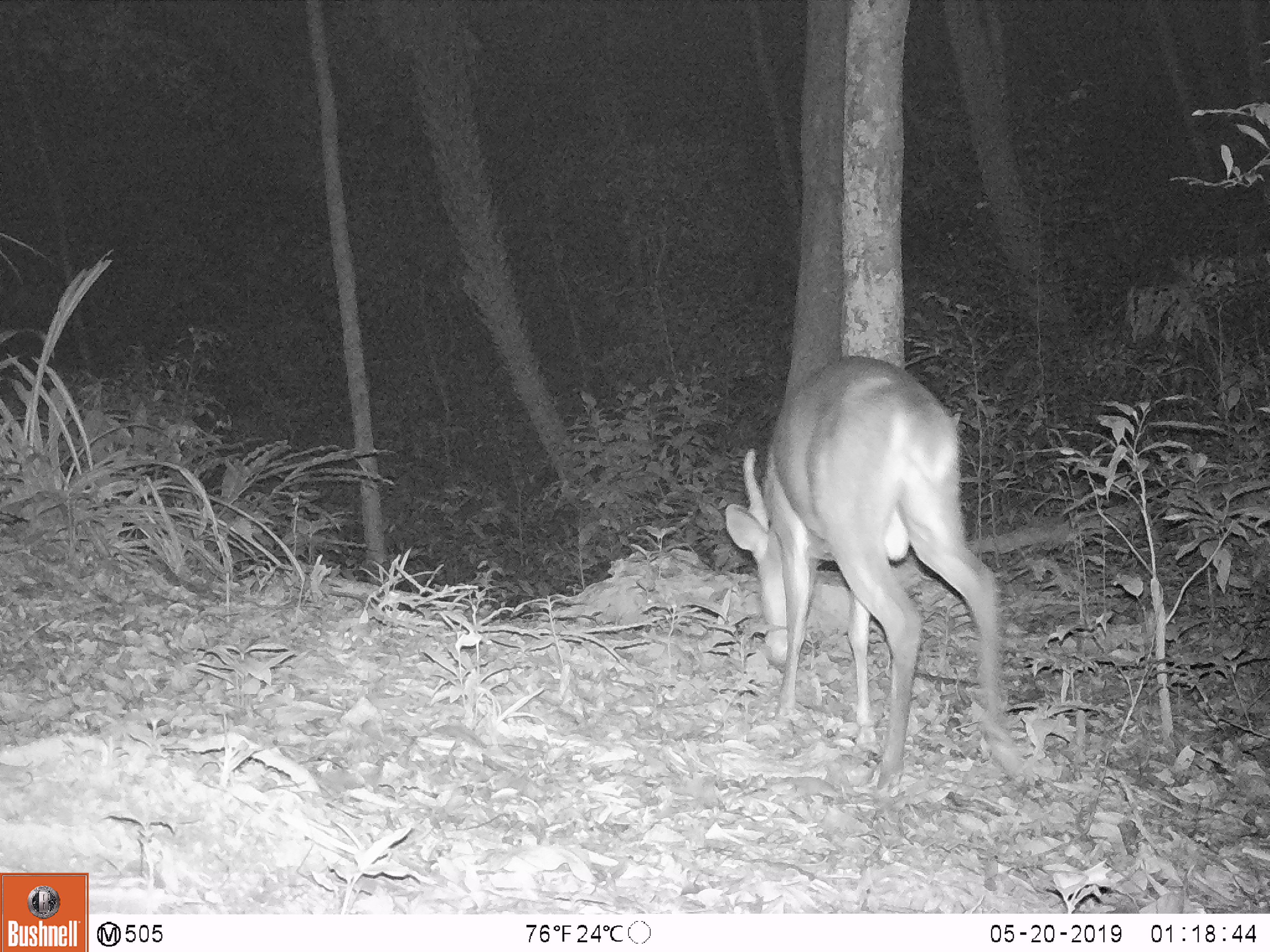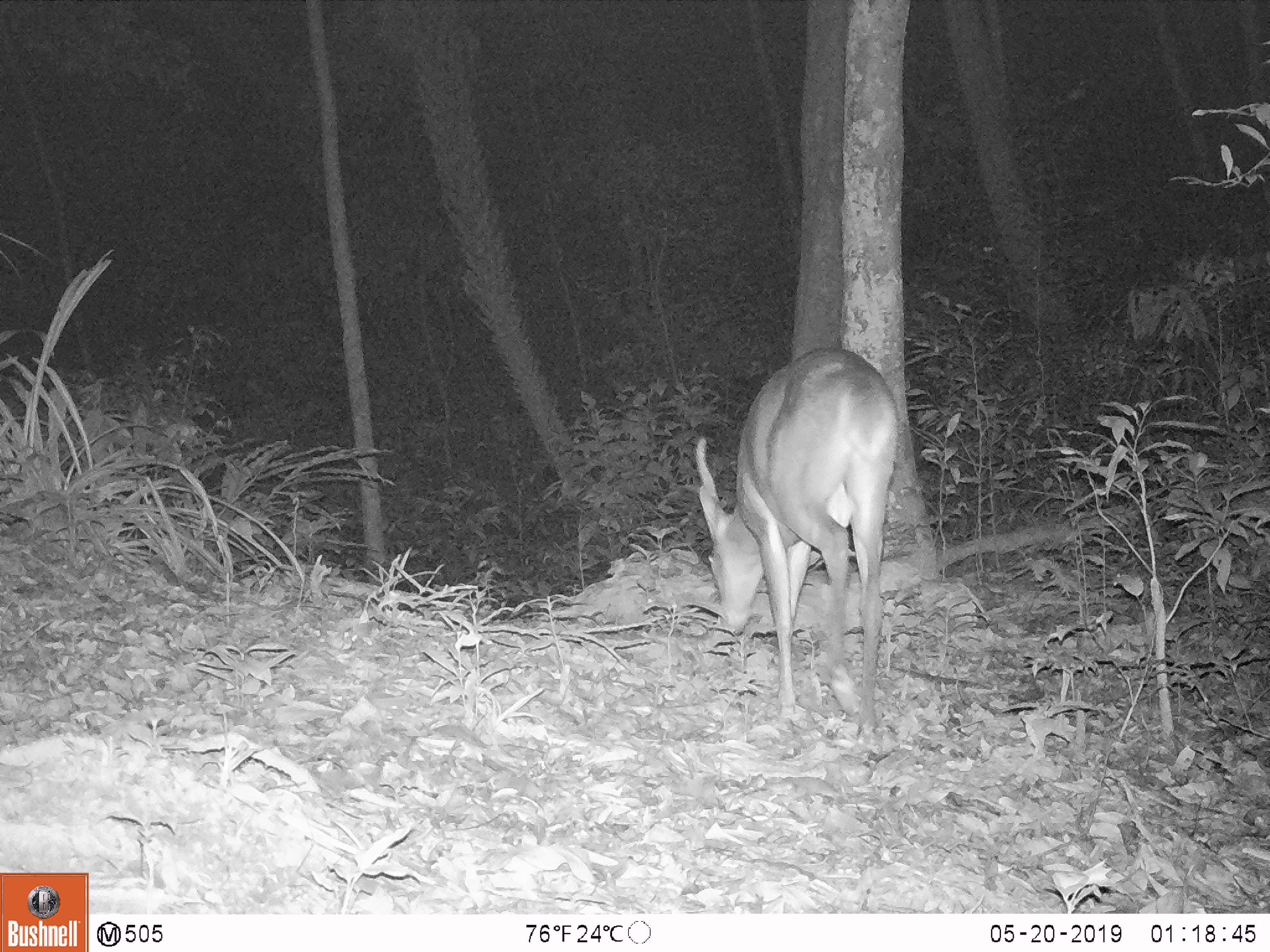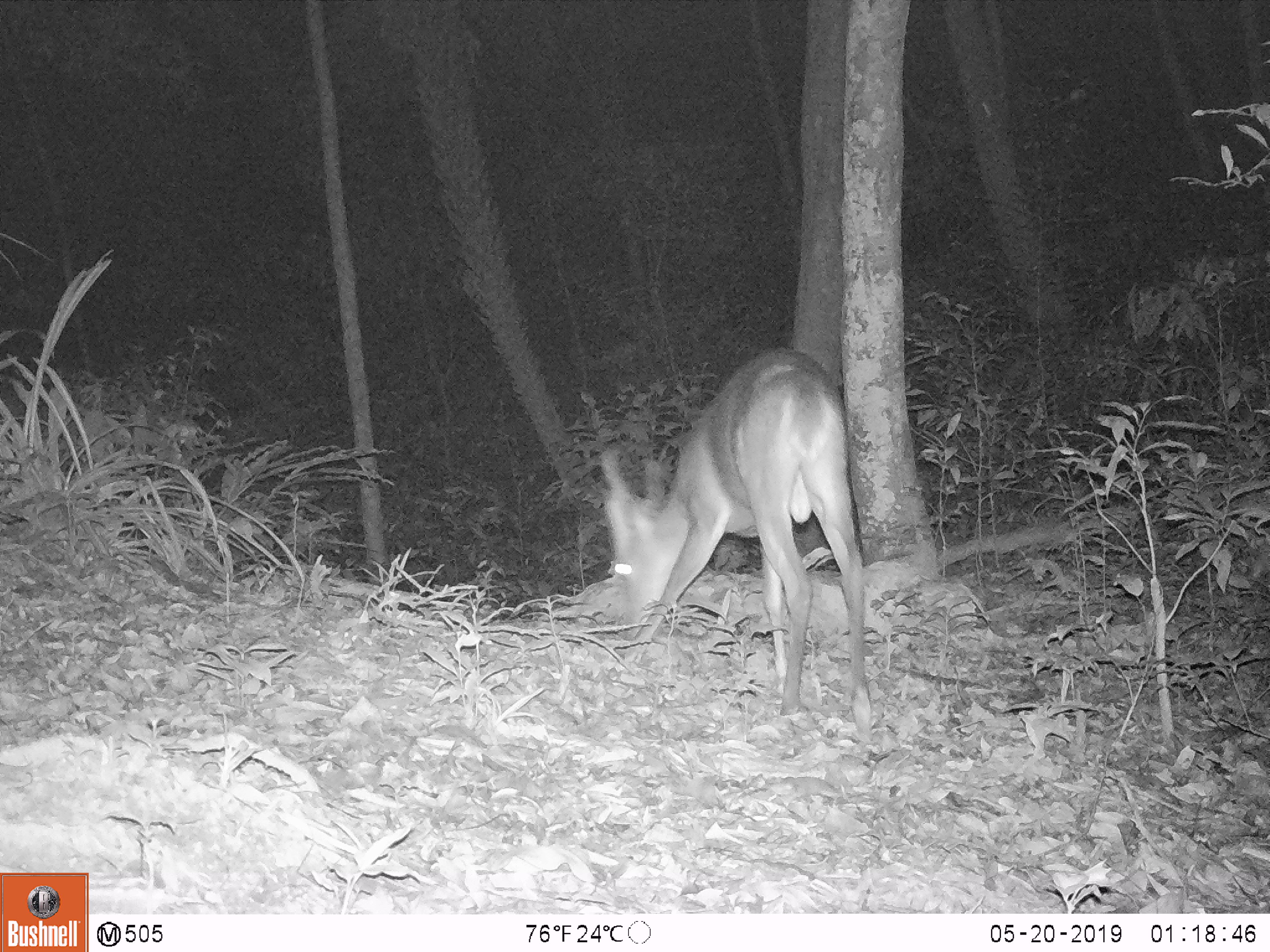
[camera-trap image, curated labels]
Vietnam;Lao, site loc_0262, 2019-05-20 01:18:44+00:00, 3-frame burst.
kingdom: Animalia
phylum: Chordata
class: Mammalia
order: Artiodactyla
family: Cervidae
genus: Muntiacus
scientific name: Muntiacus vuquangensis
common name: large-antlered muntjac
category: large antlered muntjac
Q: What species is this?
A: Large antlered muntjac (large-antlered muntjac) (Muntiacus vuquangensis).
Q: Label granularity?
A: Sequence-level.